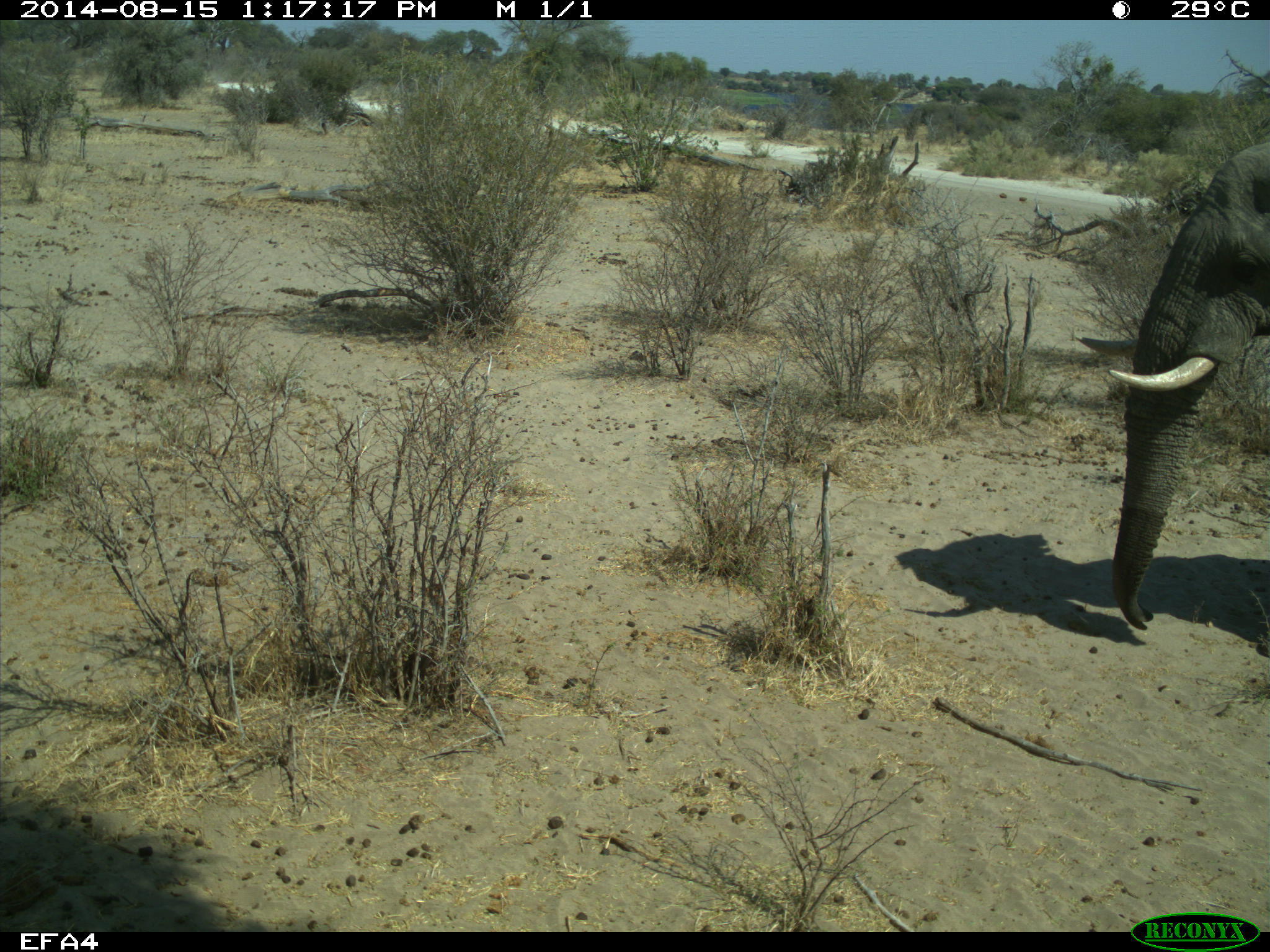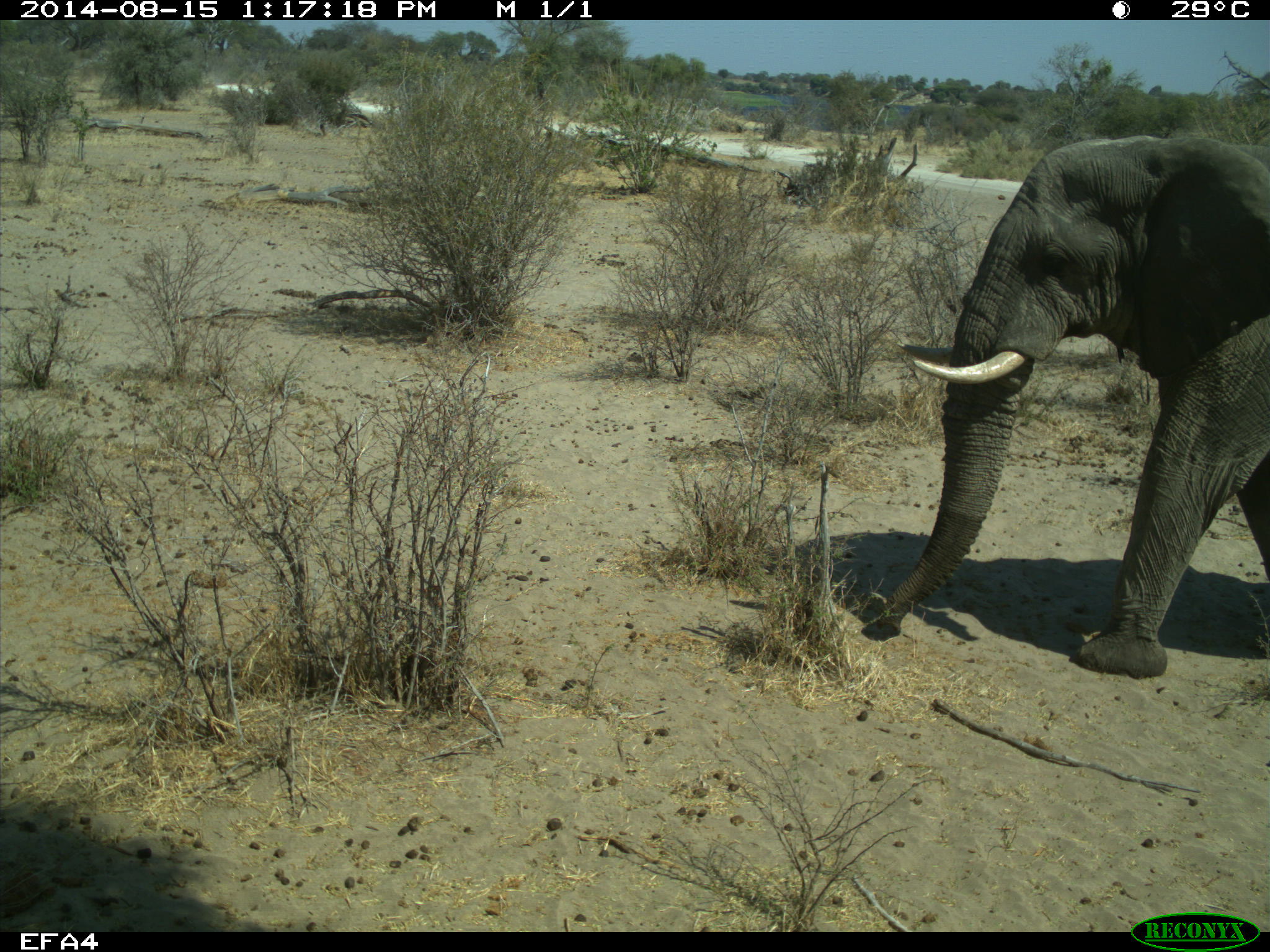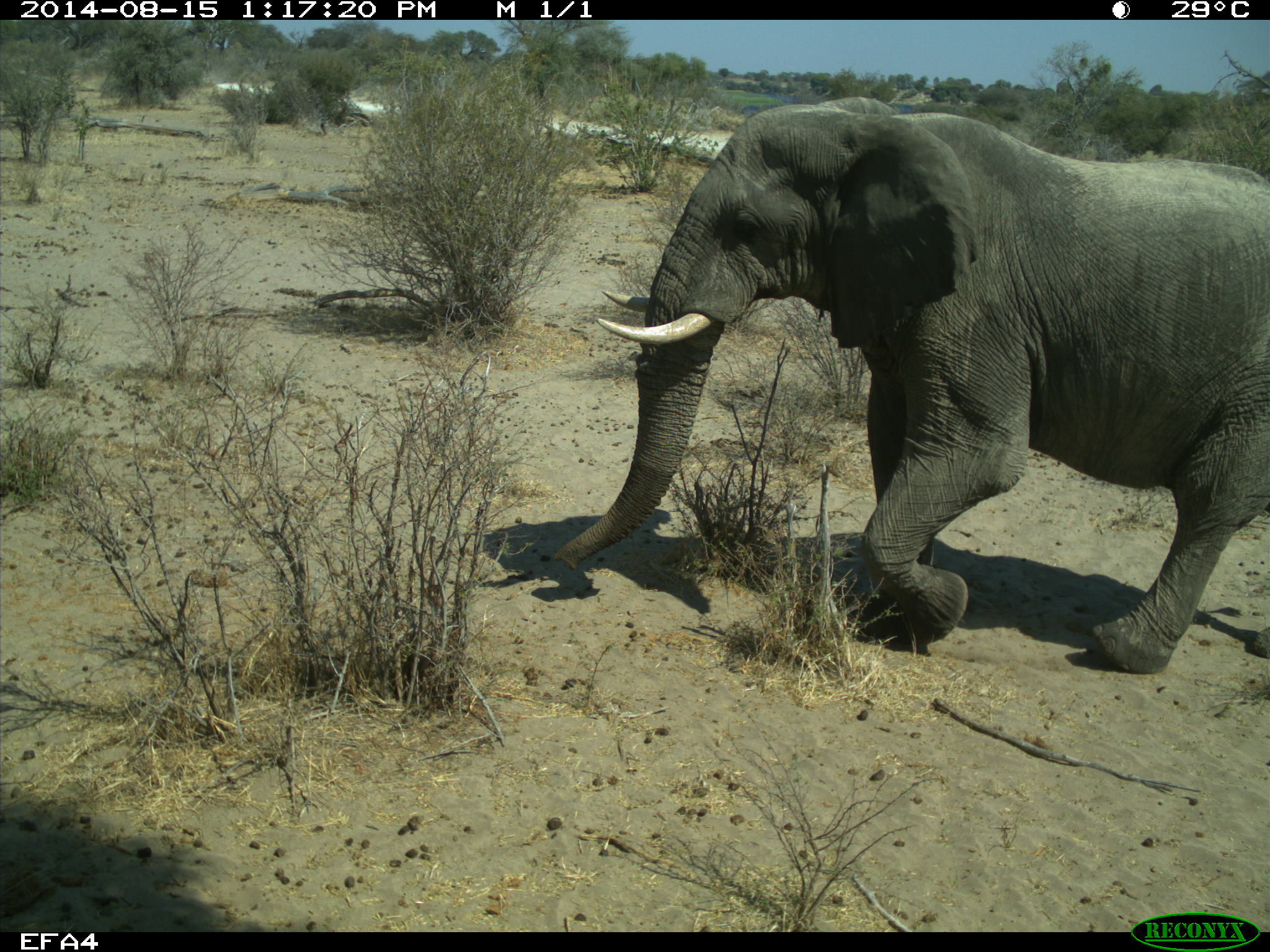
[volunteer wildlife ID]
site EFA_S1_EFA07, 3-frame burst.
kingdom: Animalia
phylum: Chordata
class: Mammalia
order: Proboscidea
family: Elephantidae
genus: Loxodonta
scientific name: Loxodonta africana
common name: african bush elephant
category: elephant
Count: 1.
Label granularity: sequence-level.